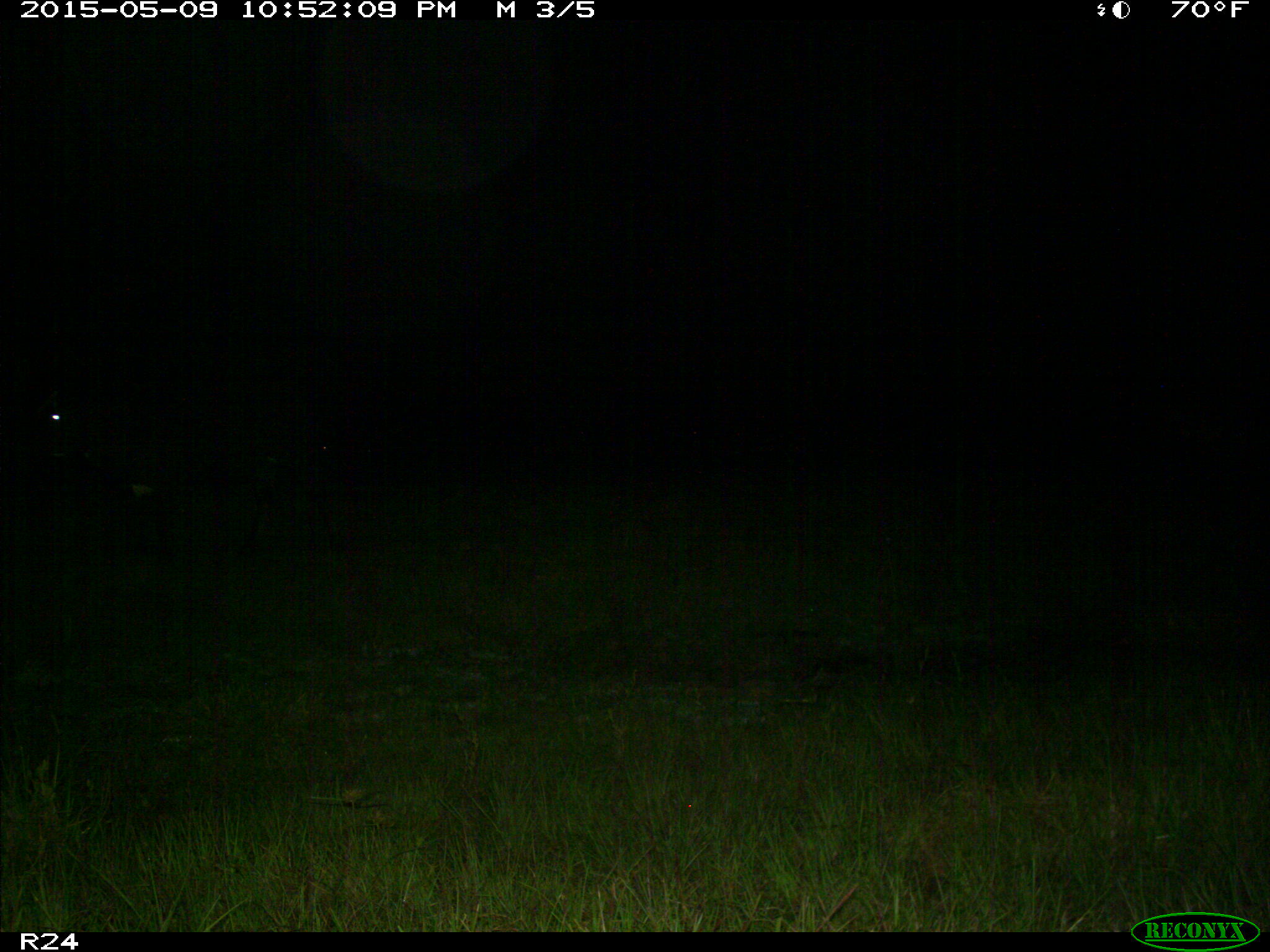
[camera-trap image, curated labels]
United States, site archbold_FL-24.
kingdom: Animalia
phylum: Chordata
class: Aves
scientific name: Aves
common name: birds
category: unidentified bird